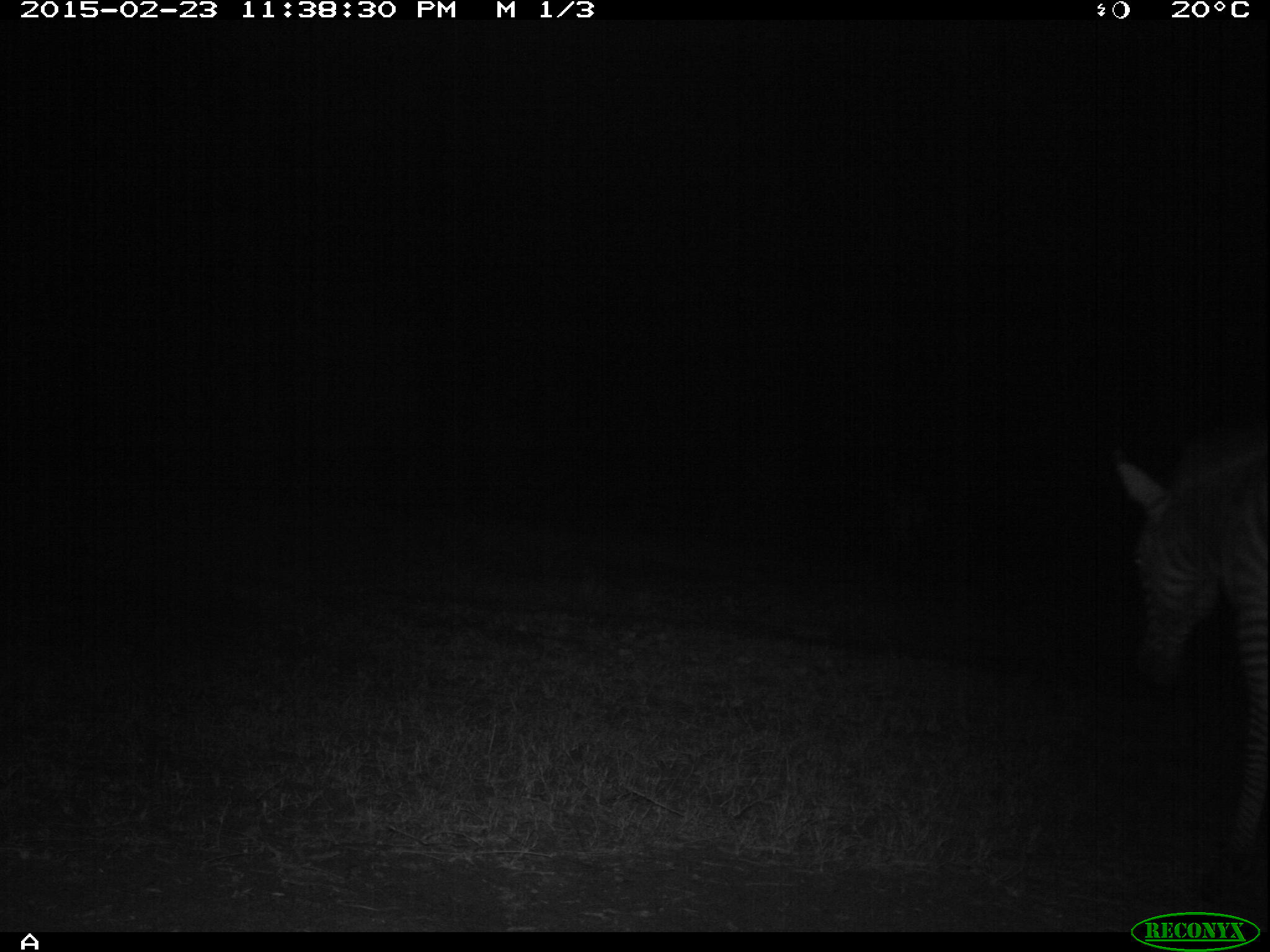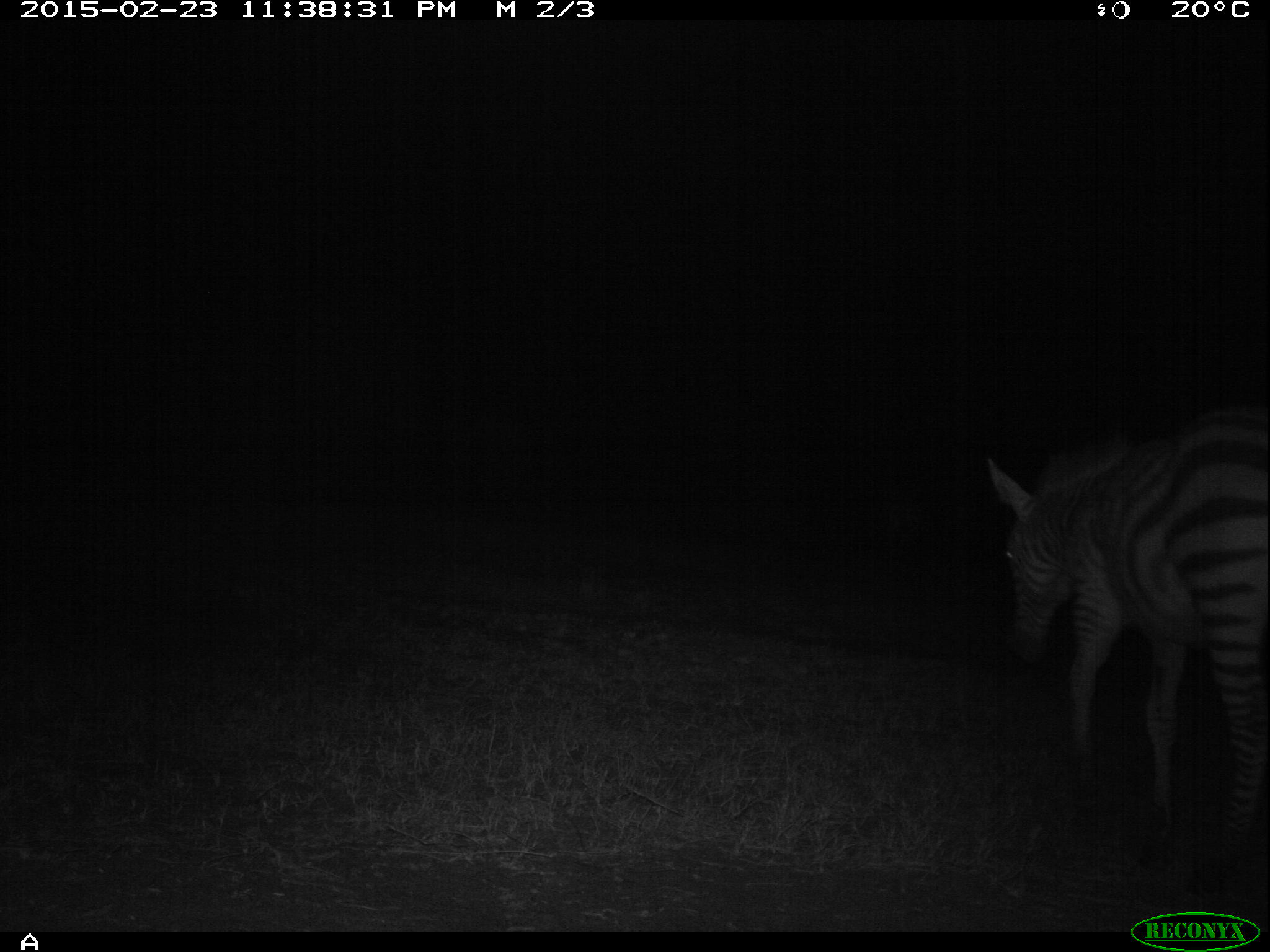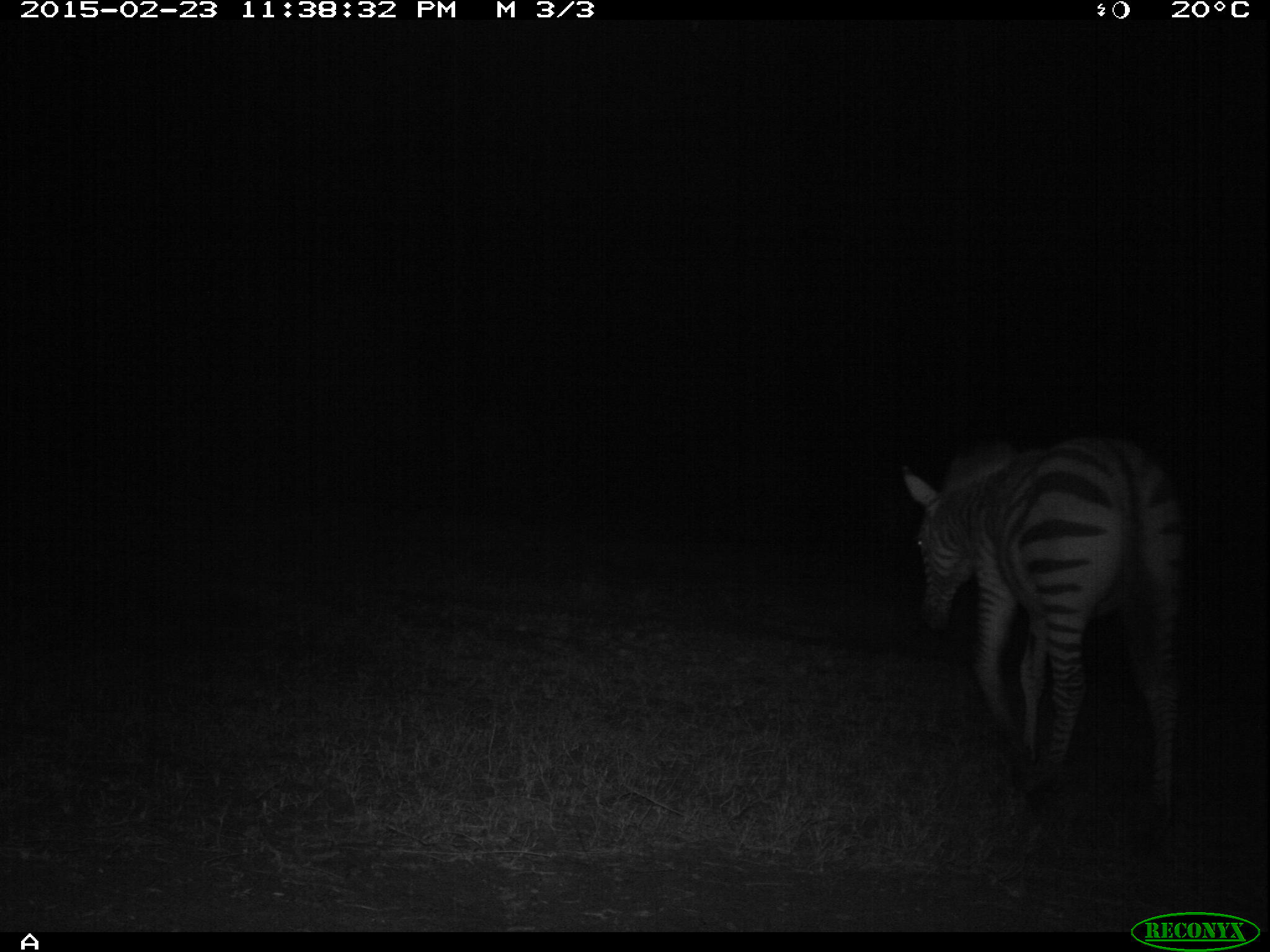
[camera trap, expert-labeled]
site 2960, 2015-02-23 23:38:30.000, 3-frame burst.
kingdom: Animalia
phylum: Chordata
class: Mammalia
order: Perissodactyla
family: Equidae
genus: Equus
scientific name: Equus quagga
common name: plains zebra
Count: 1.